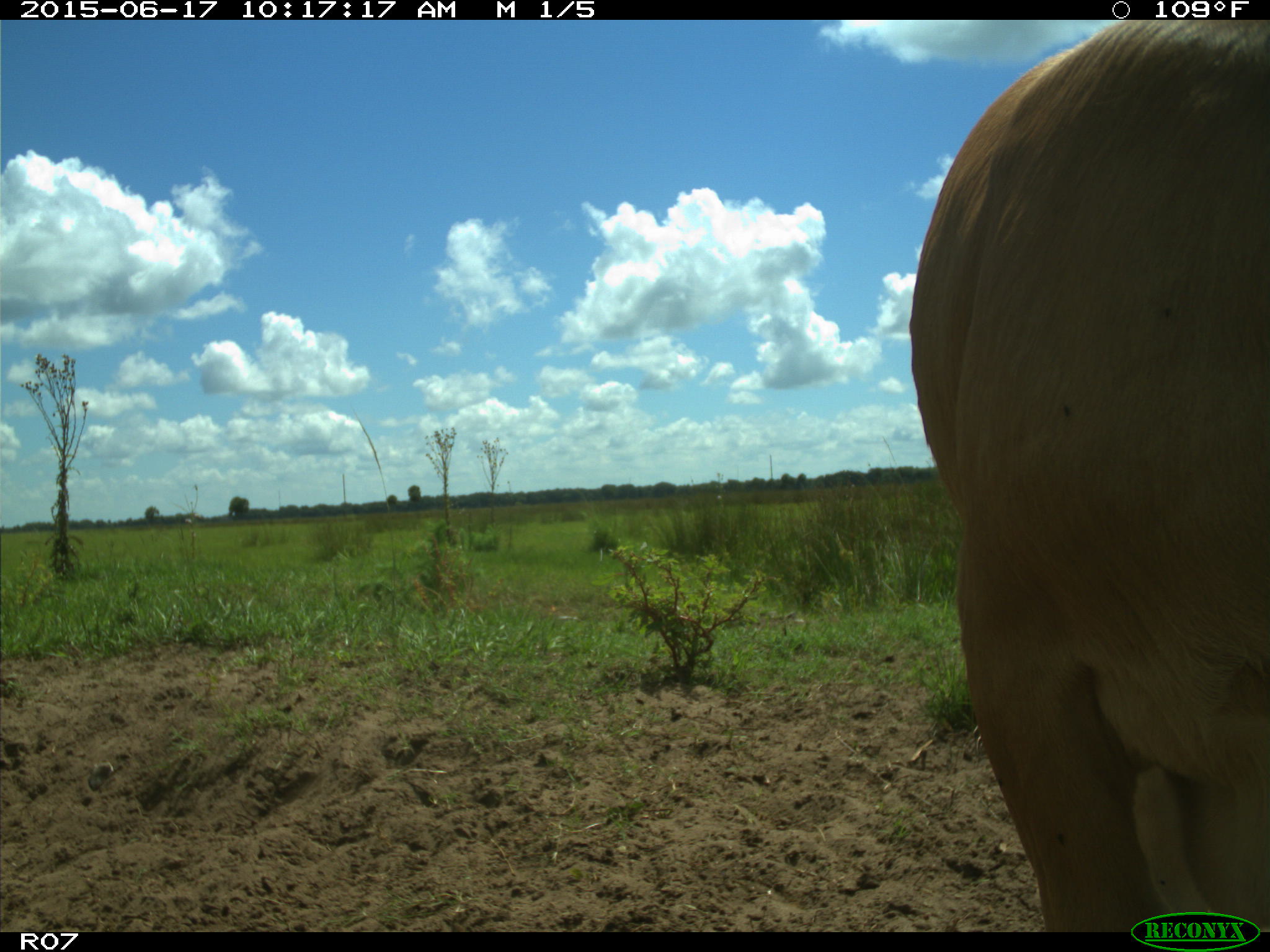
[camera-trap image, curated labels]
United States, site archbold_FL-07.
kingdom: Animalia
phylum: Chordata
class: Mammalia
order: Artiodactyla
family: Bovidae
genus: Bos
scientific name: Bos taurus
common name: domestic cow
Bos taurus (domestic cow).